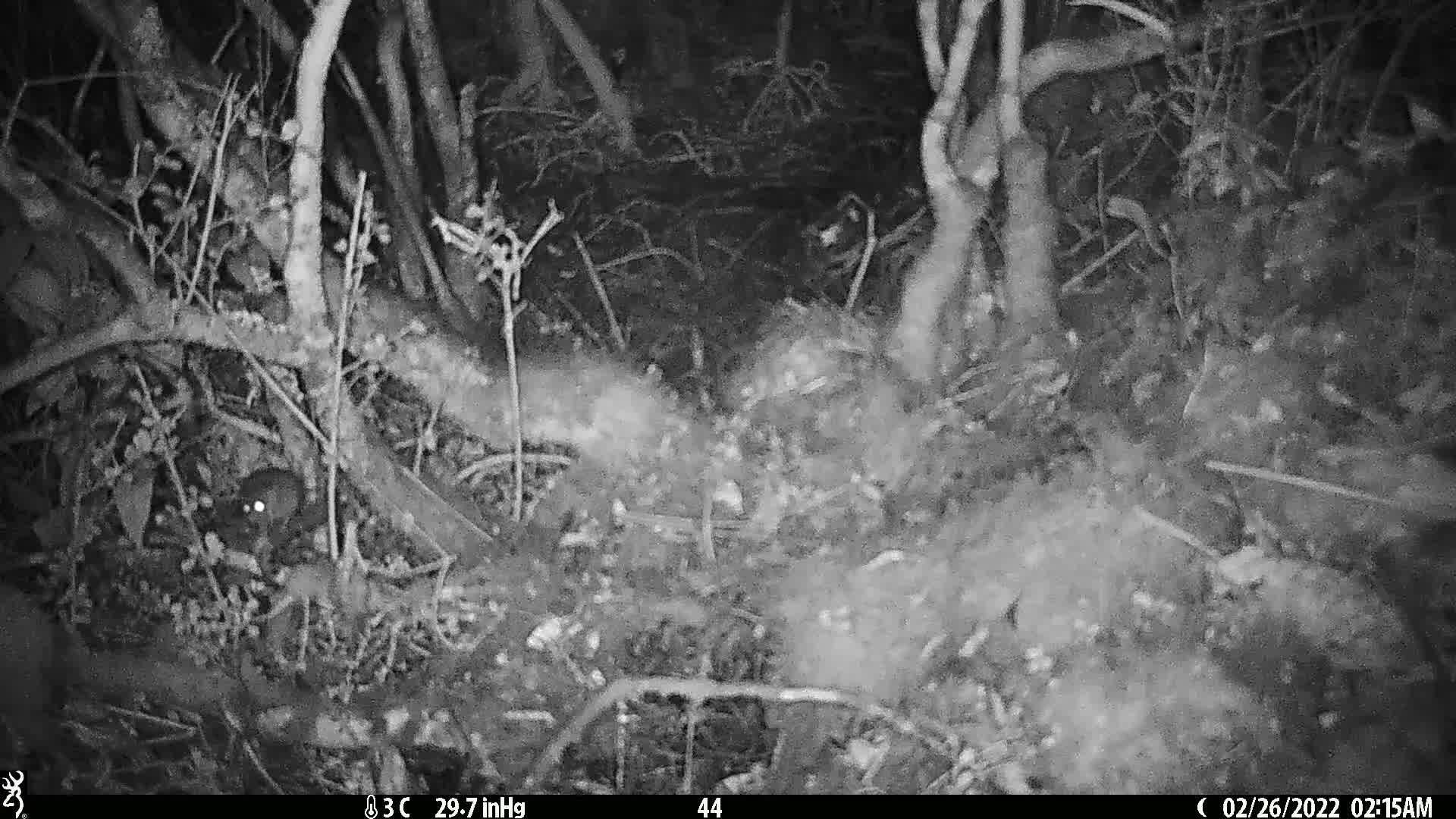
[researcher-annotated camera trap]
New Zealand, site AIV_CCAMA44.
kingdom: Animalia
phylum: Chordata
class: Mammalia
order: Rodentia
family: Muridae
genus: Mus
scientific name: Mus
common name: mouse